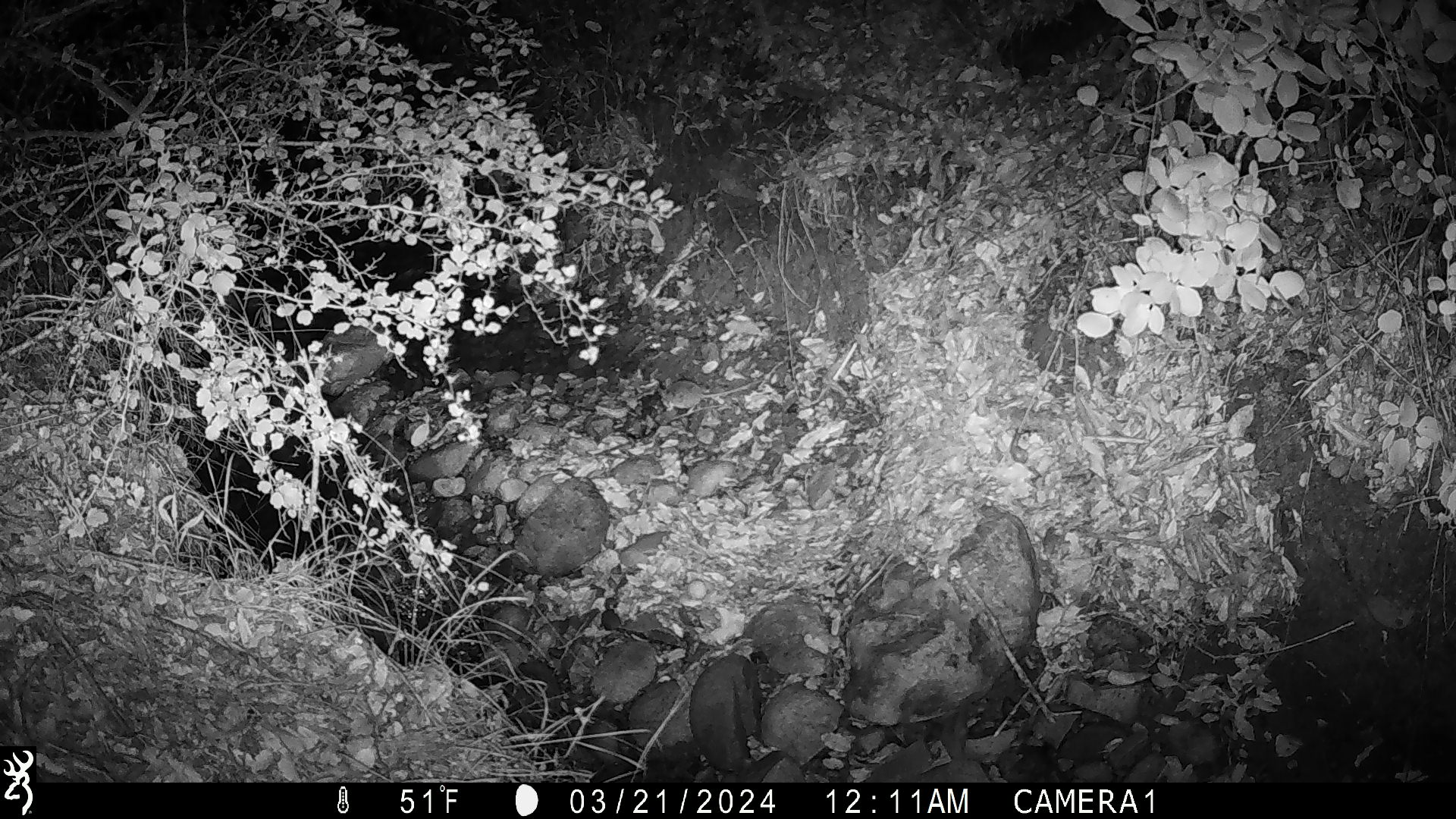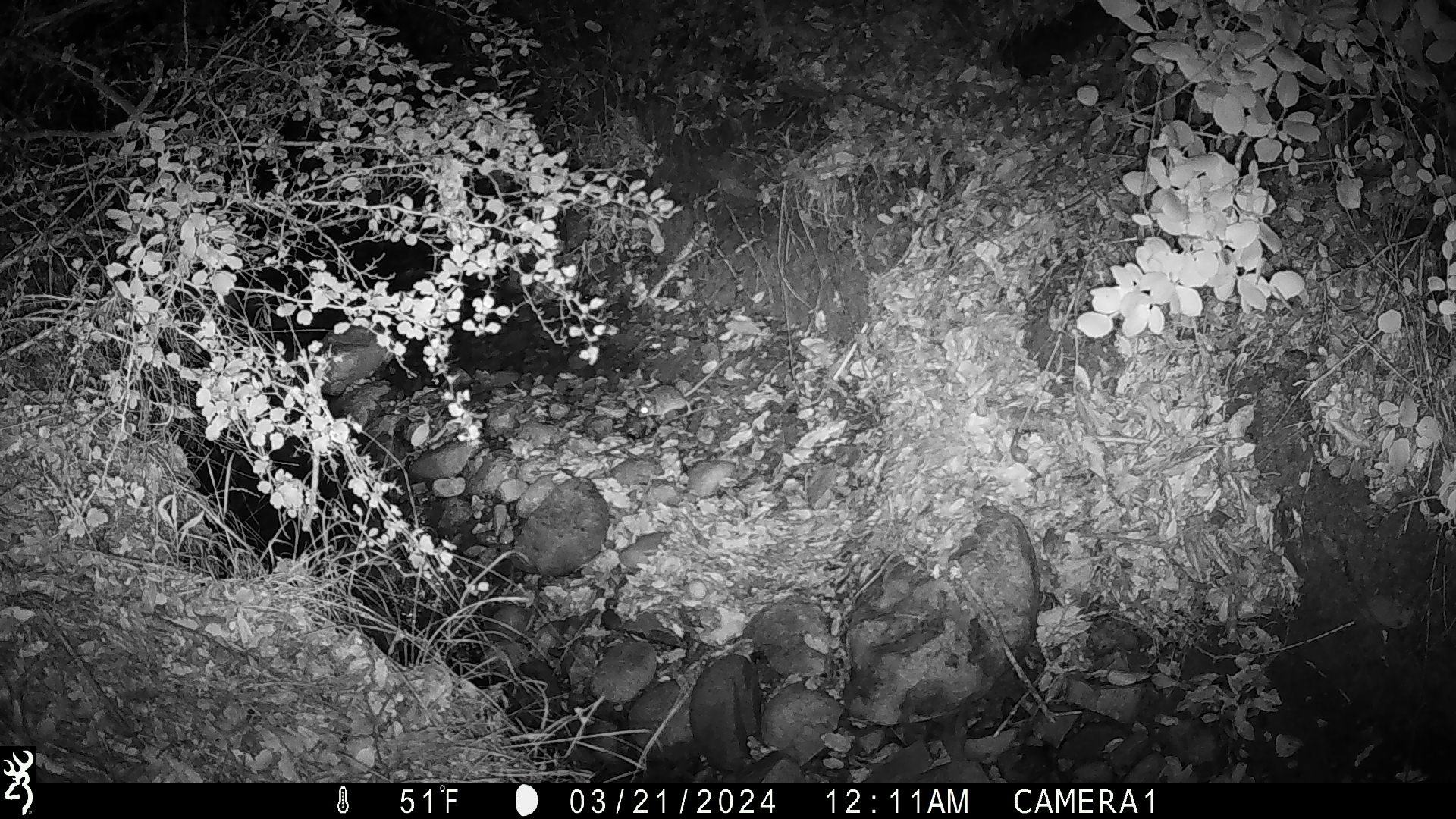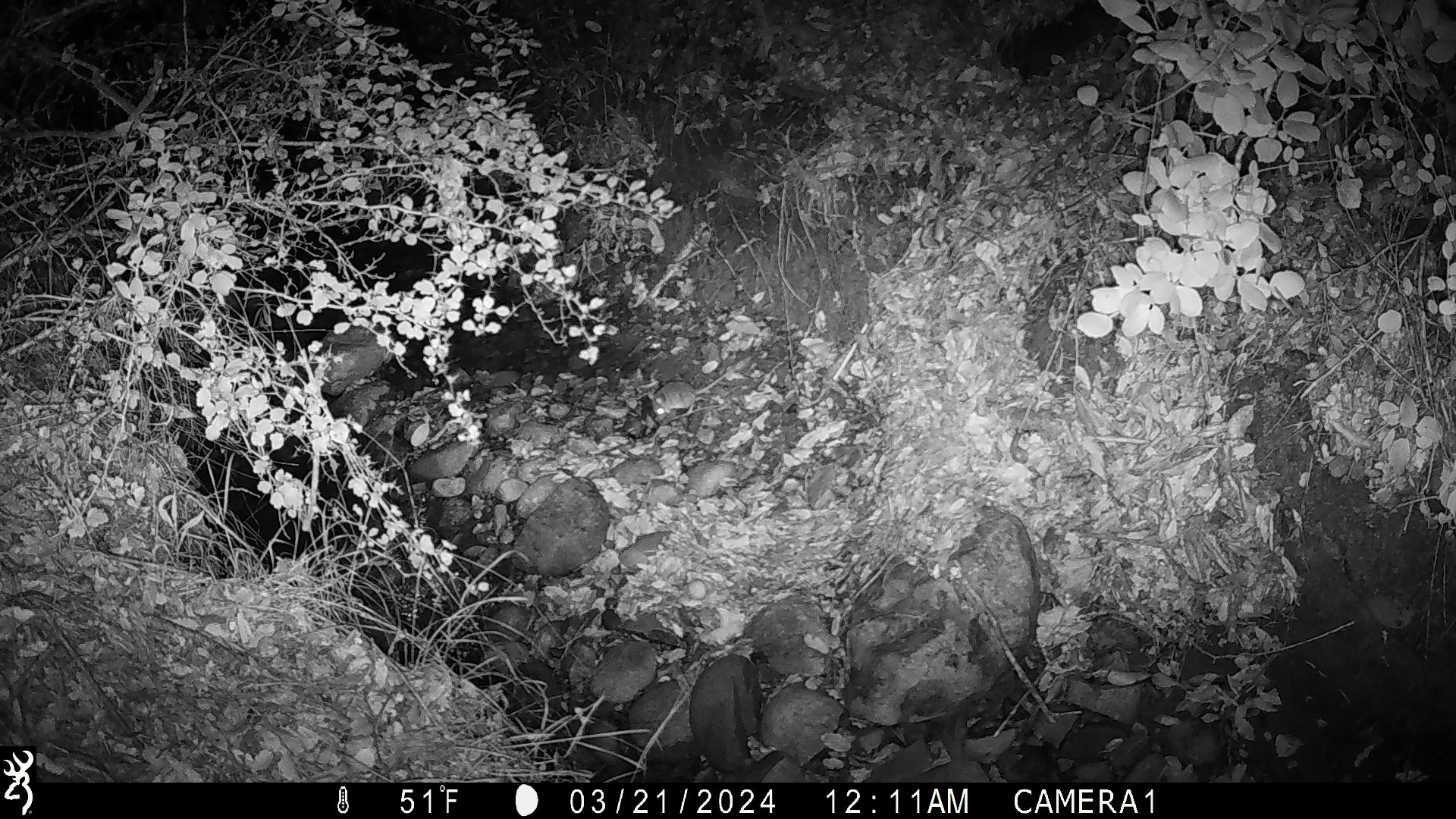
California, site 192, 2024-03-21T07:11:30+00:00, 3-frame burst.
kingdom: Animalia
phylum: Chordata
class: Mammalia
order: Rodentia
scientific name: Rodentia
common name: mouse or rat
Mouse or rat (Rodentia).